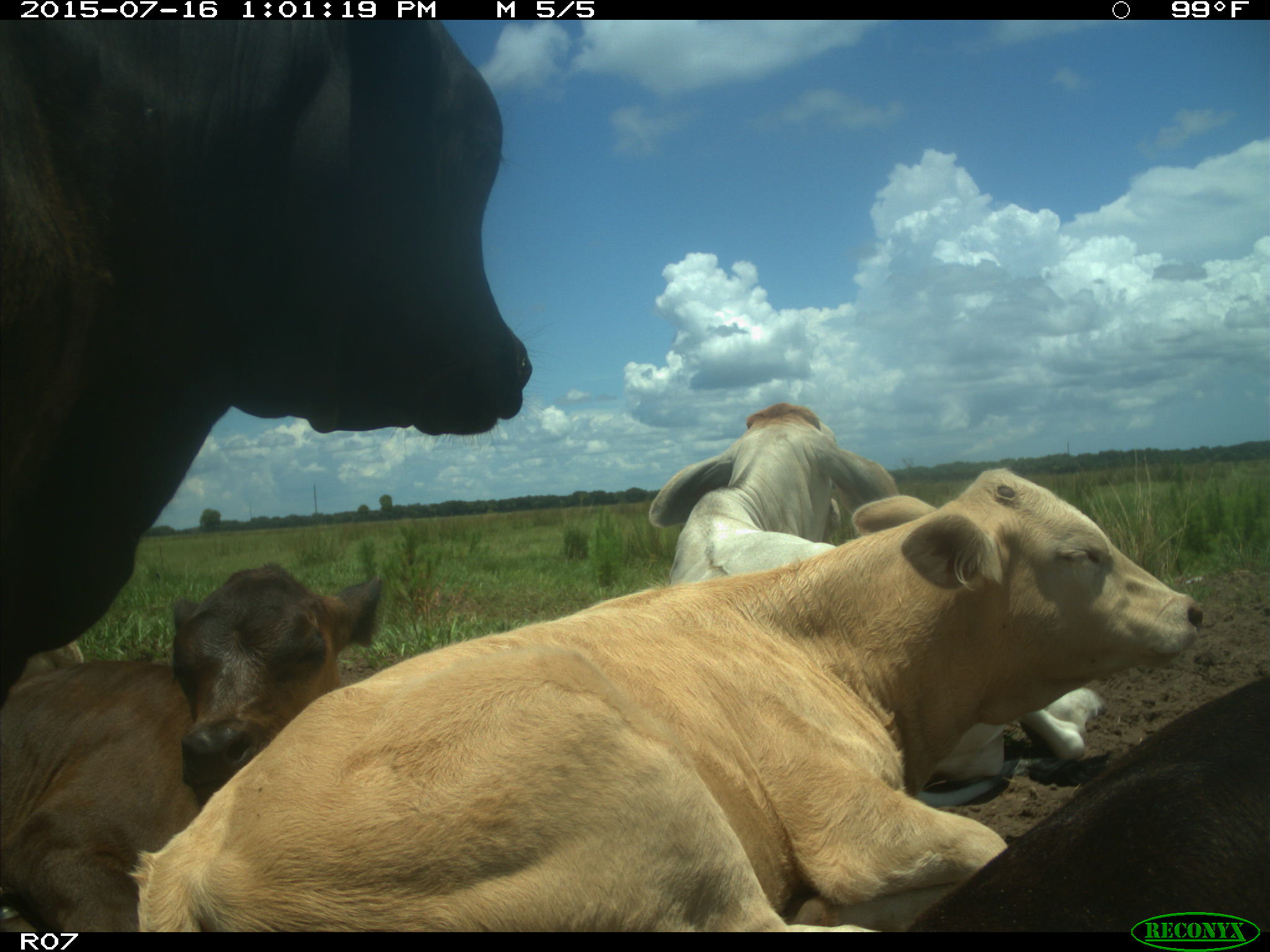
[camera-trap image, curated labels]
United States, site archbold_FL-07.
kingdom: Animalia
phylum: Chordata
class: Mammalia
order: Artiodactyla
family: Bovidae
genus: Bos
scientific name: Bos taurus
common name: domestic cow